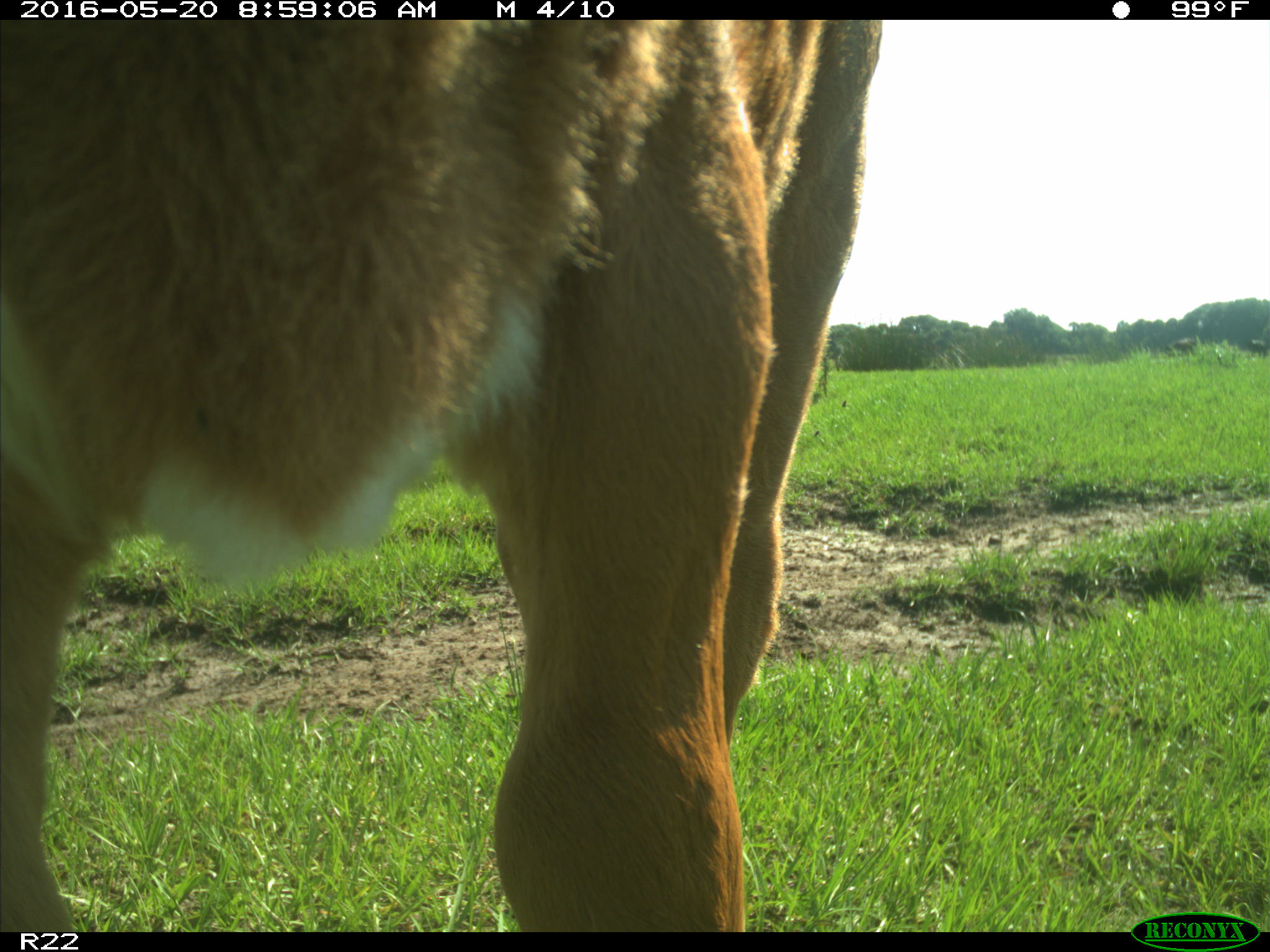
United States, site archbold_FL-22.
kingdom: Animalia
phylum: Chordata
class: Mammalia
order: Artiodactyla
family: Bovidae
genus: Bos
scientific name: Bos taurus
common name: domestic cow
Bos taurus (domestic cow).